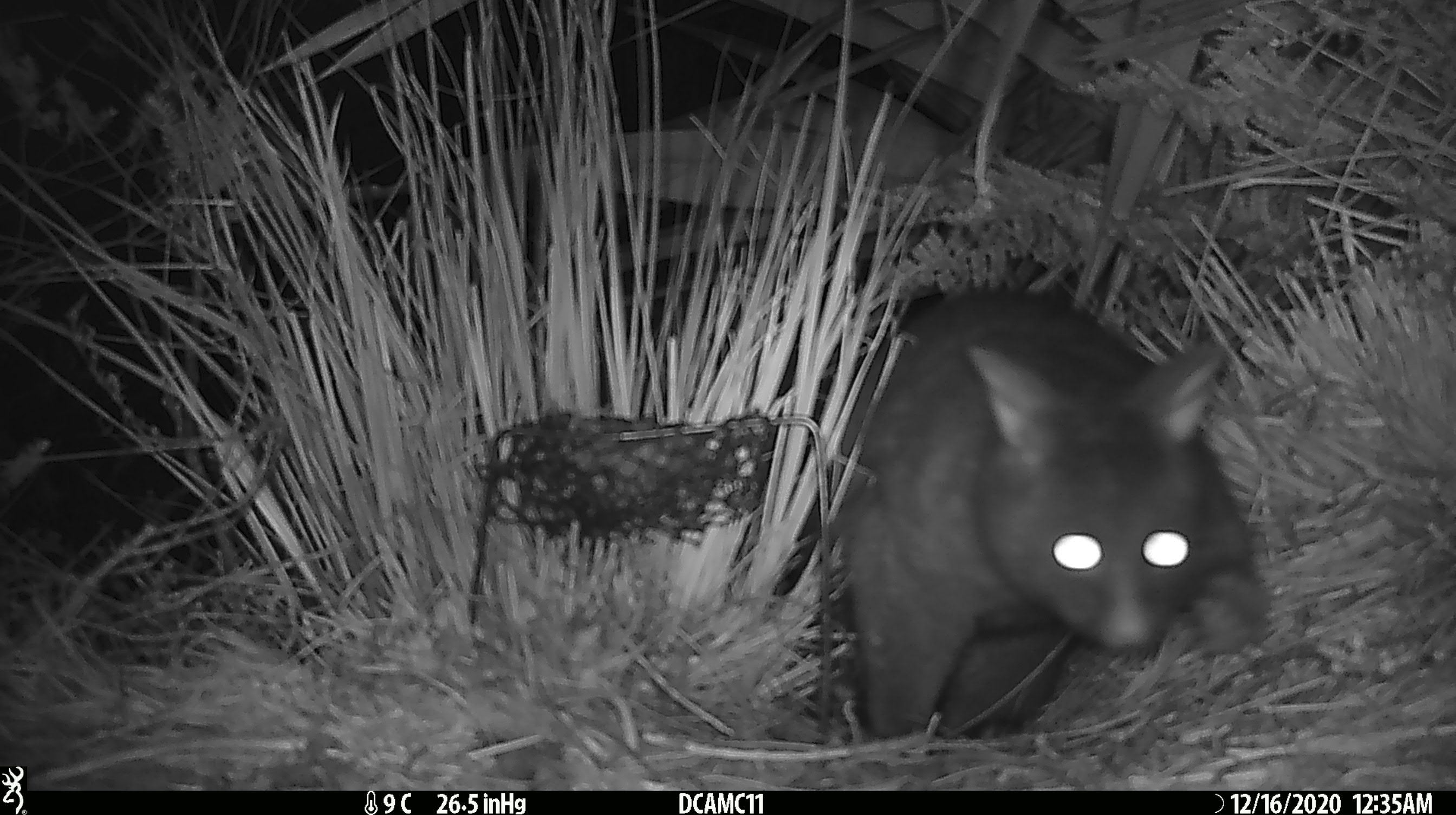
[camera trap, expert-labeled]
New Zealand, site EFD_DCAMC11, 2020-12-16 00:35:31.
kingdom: Animalia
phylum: Chordata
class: Mammalia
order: Diprotodontia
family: Phalangeridae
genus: Trichosurus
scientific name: Trichosurus vulpecula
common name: common brushtail possum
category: possum